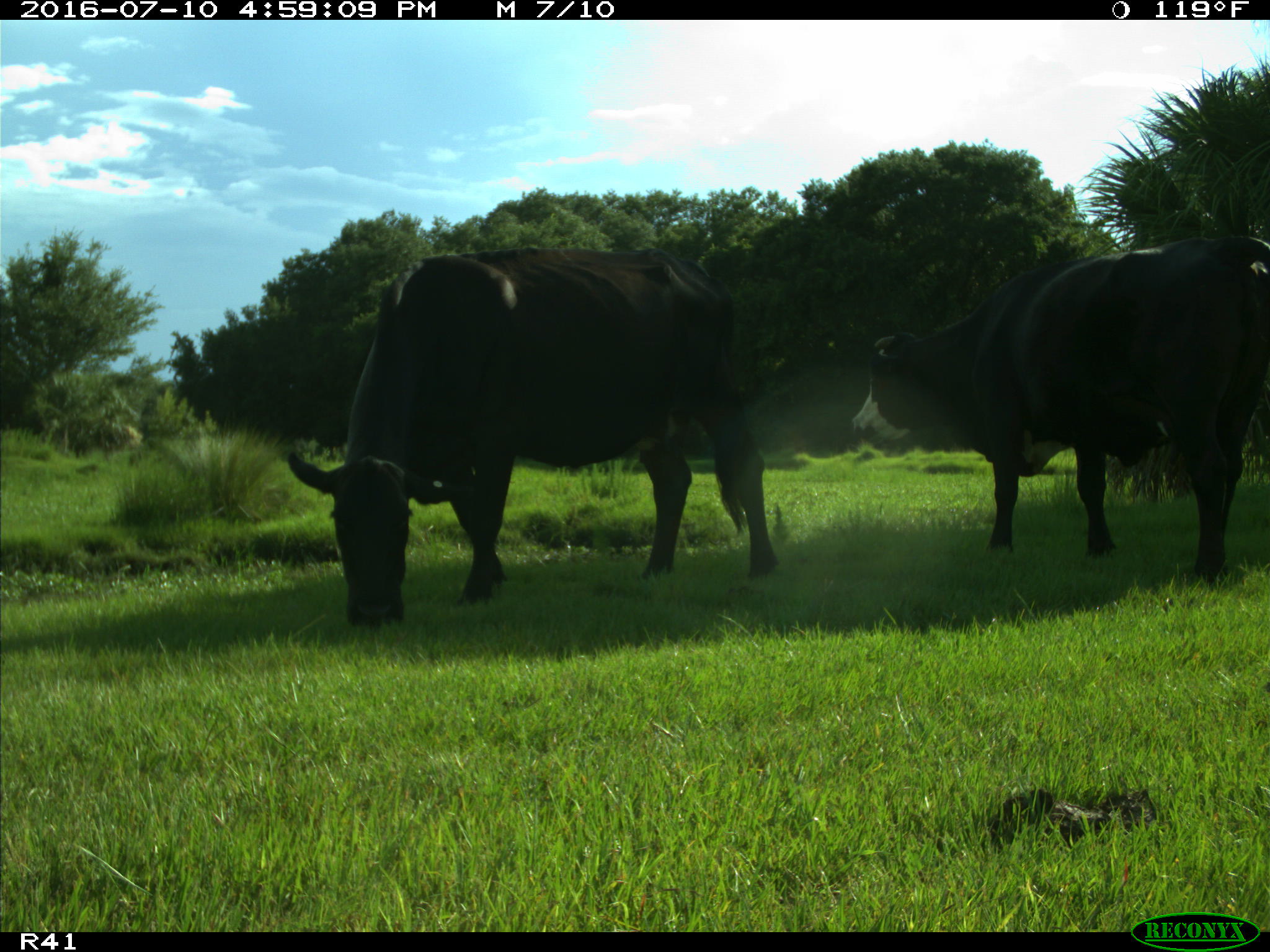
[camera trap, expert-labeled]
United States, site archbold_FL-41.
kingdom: Animalia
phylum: Chordata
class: Mammalia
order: Artiodactyla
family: Bovidae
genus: Bos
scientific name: Bos taurus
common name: domestic cow